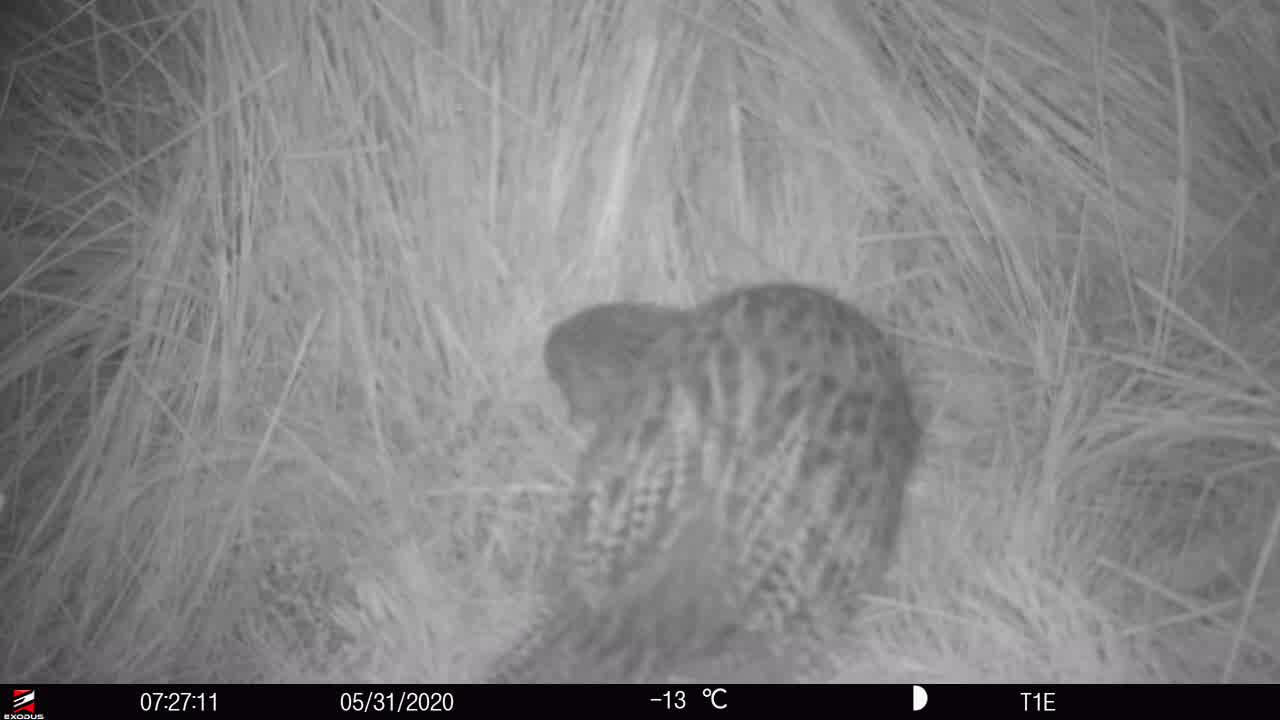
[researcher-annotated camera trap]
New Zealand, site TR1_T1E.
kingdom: Animalia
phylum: Chordata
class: Aves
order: Gruiformes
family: Rallidae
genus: Gallirallus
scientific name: Gallirallus australis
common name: weka